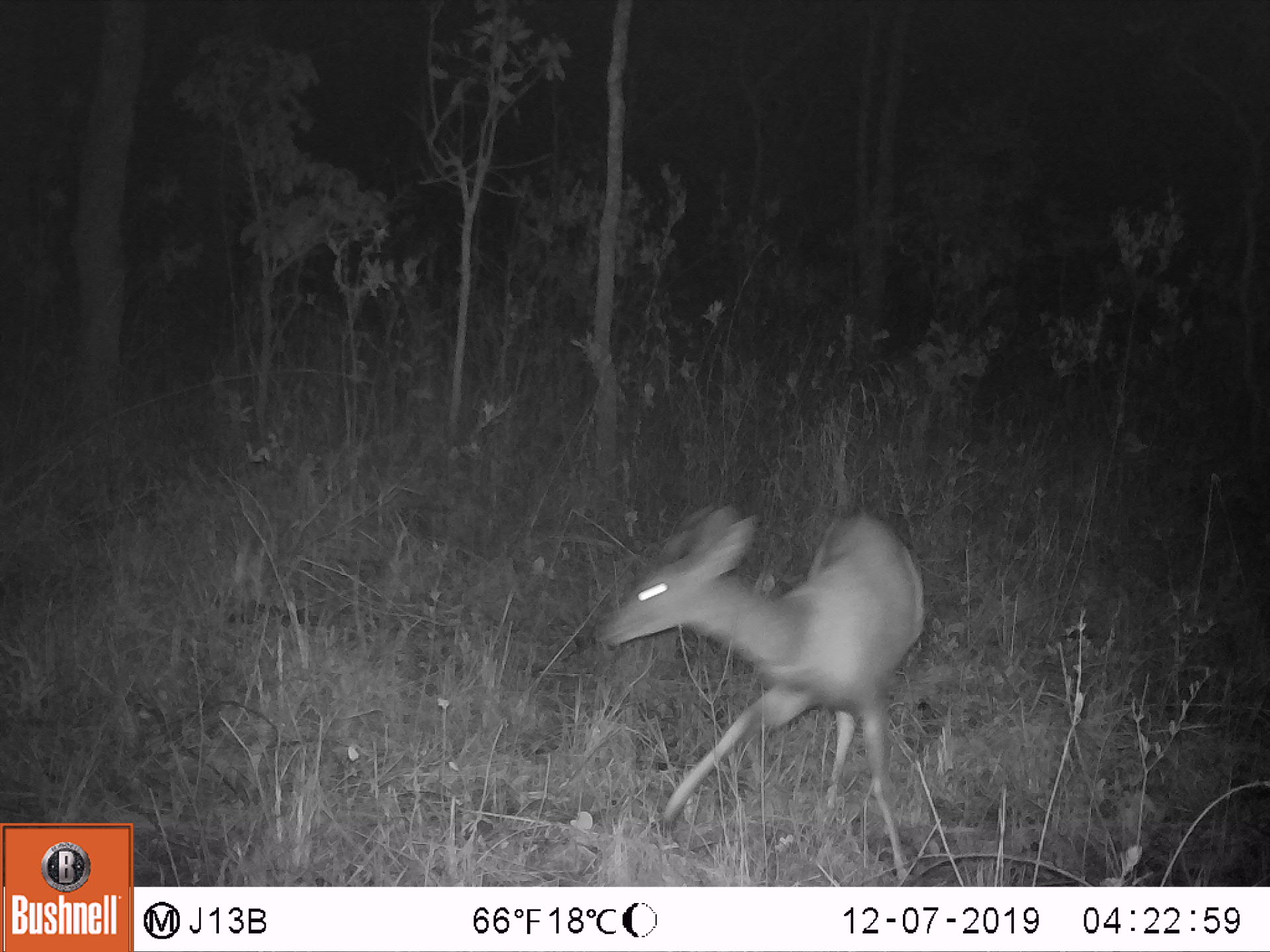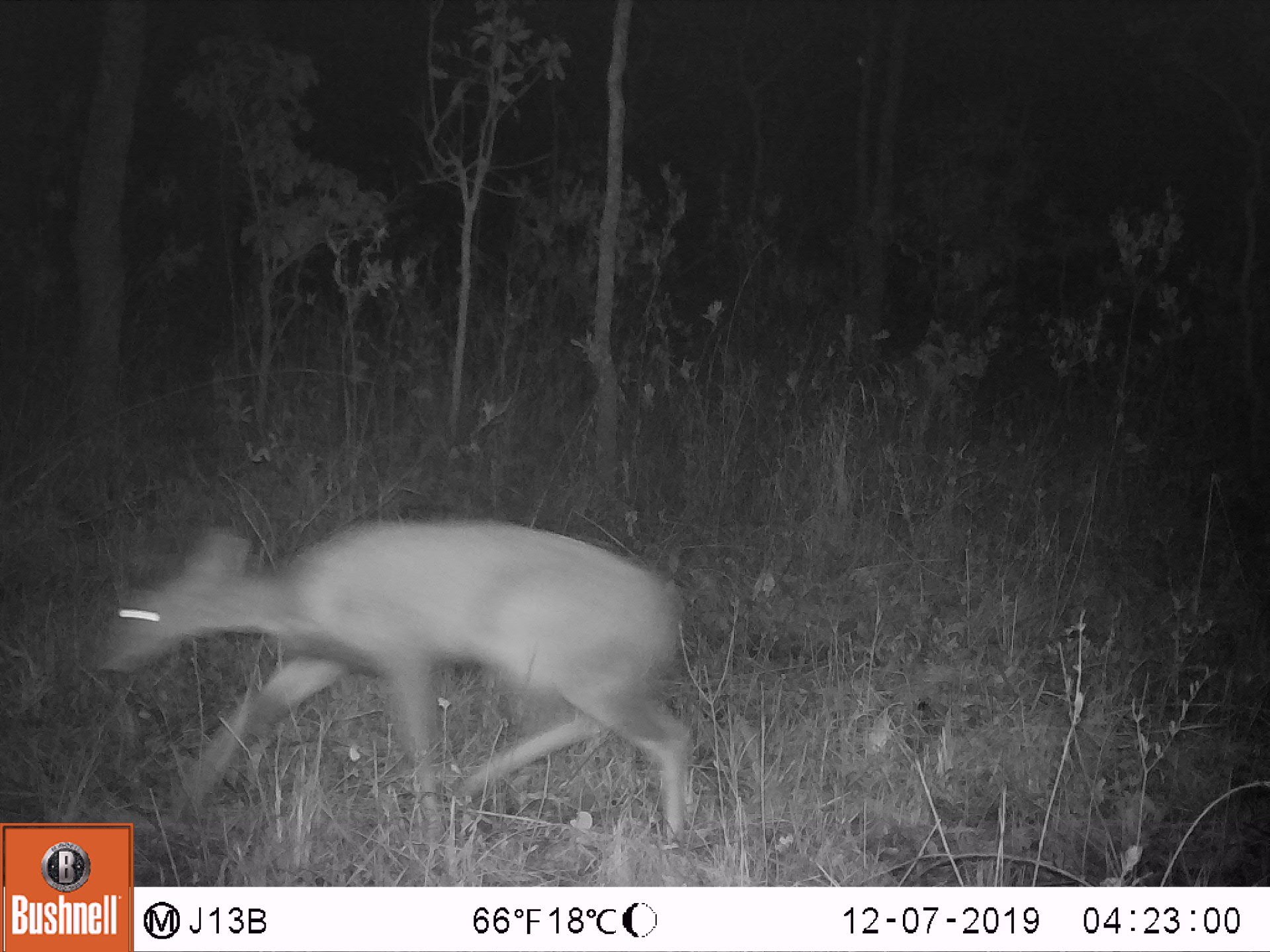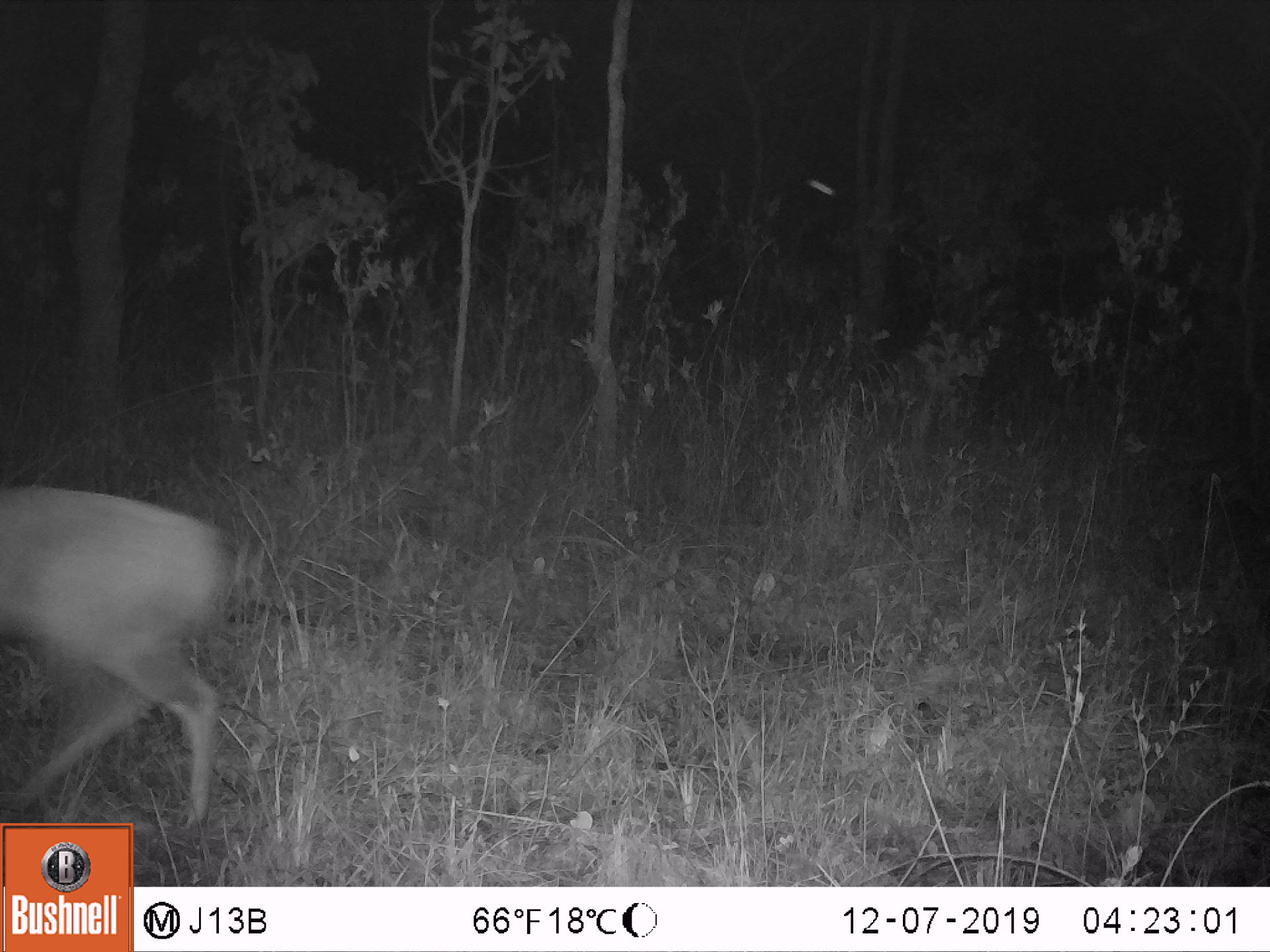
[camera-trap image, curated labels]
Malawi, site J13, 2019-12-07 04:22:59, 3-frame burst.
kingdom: Animalia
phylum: Chordata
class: Mammalia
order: Artiodactyla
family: Bovidae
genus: Tragelaphus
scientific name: Tragelaphus sylvaticus sylvaticus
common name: cape bushbuck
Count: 1.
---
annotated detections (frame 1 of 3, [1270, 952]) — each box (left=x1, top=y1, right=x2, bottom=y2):
cape bushbuck: (left=590, top=497, right=932, bottom=884)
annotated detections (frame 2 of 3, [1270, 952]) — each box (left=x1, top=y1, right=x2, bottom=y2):
cape bushbuck: (left=81, top=513, right=698, bottom=819)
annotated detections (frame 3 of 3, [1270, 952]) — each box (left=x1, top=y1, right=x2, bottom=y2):
cape bushbuck: (left=2, top=482, right=231, bottom=819)